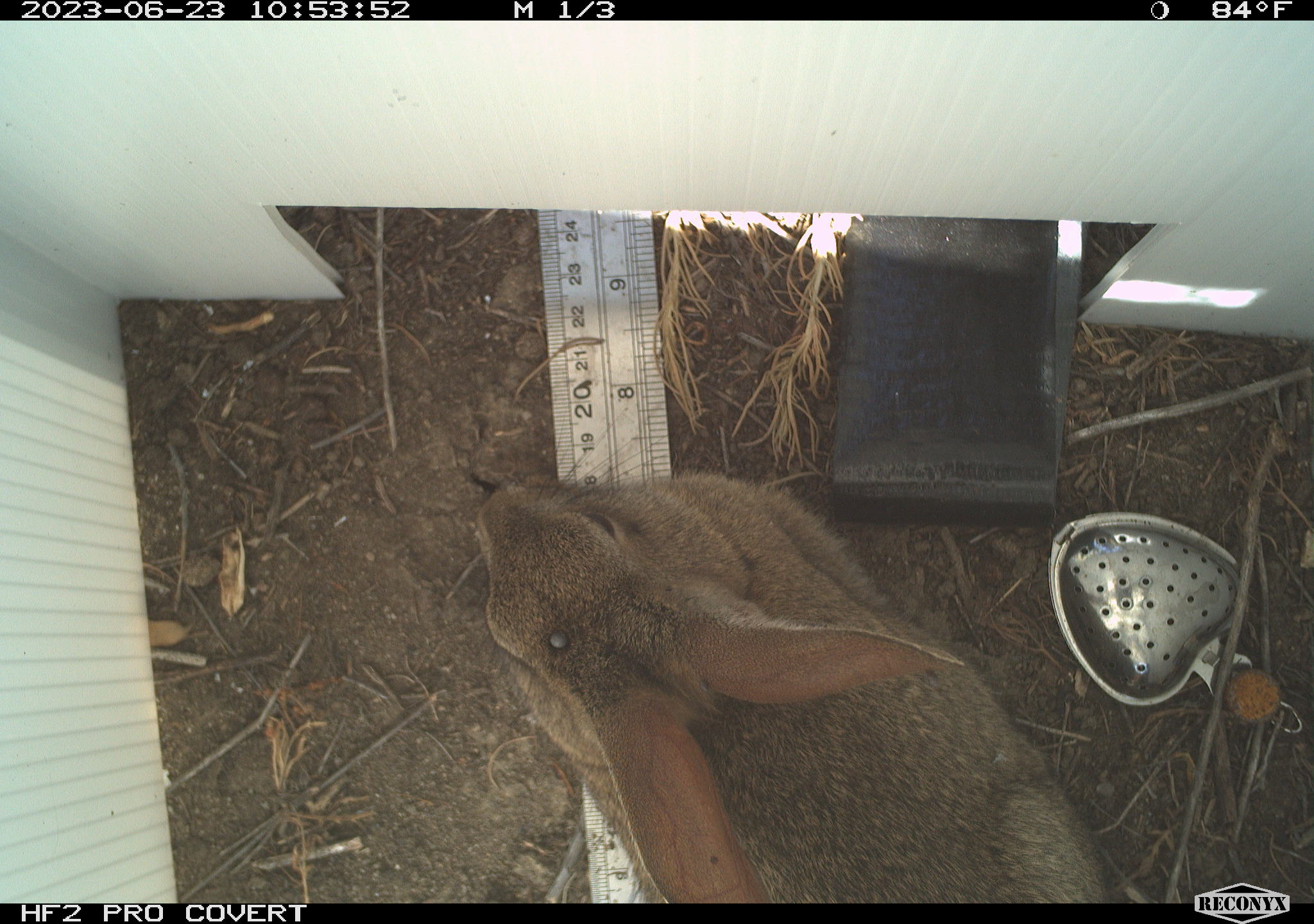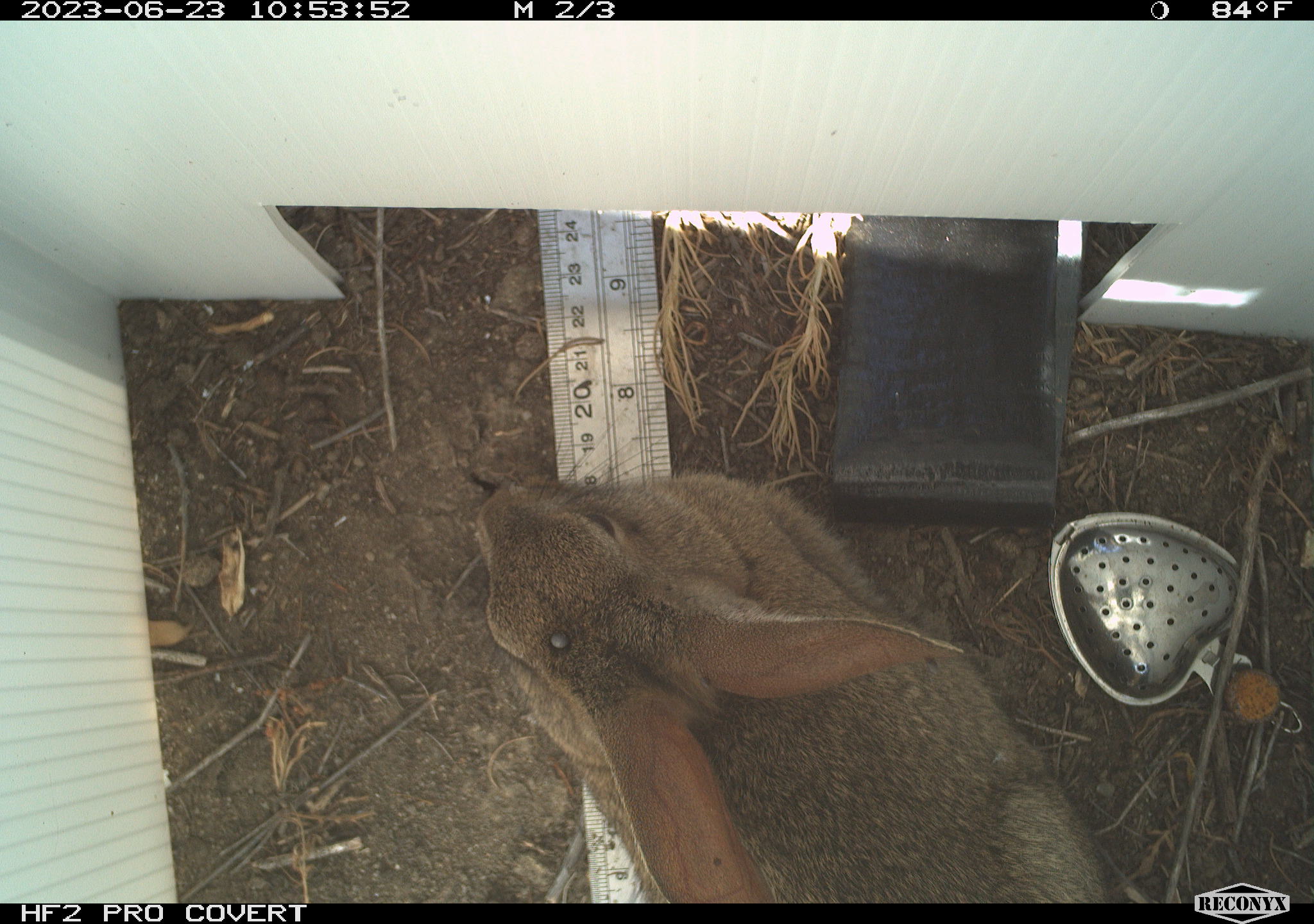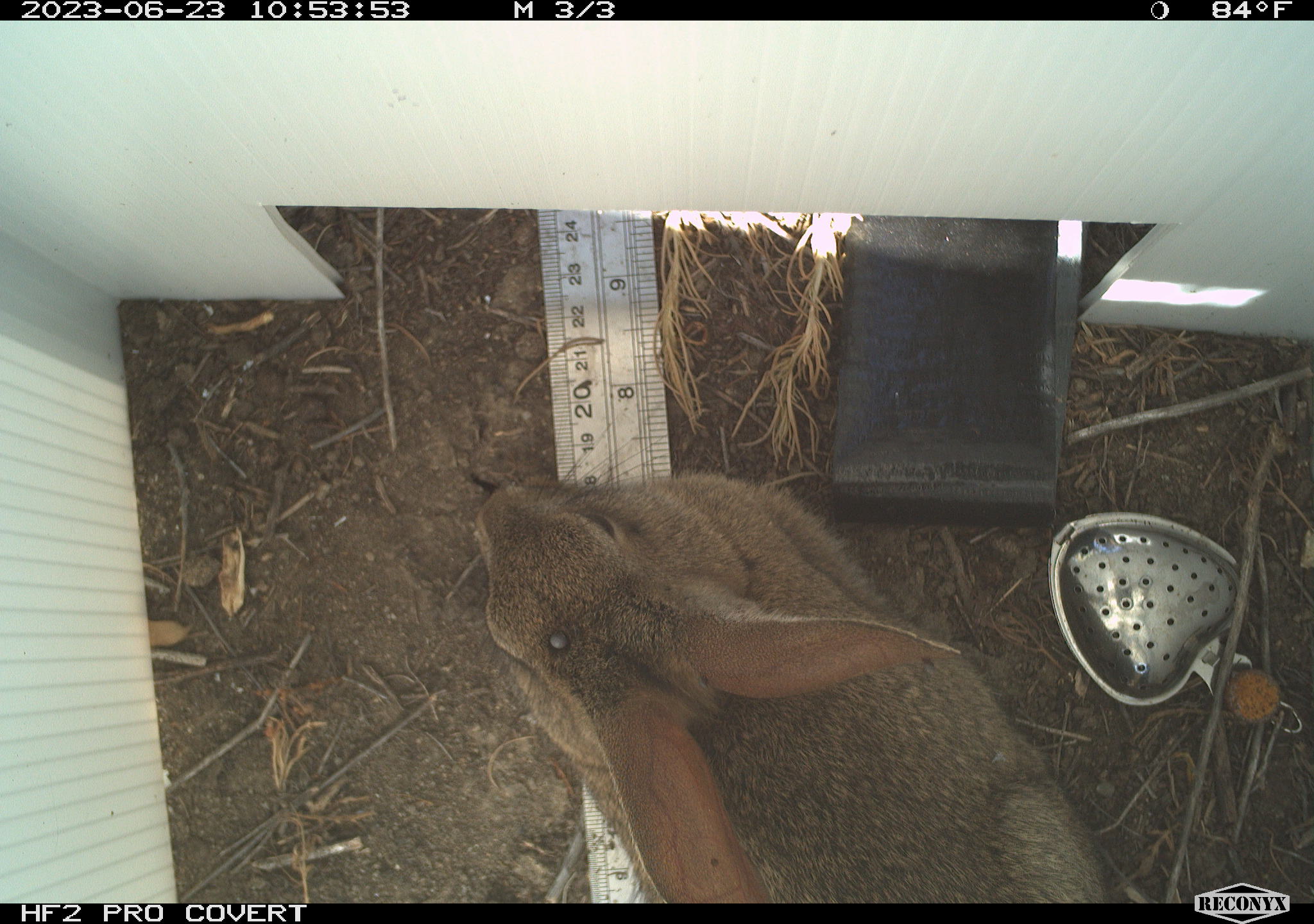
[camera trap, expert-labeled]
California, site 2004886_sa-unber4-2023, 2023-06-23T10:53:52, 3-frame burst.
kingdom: Animalia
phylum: Chordata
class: Mammalia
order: Lagomorpha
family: Leporidae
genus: Sylvilagus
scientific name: Sylvilagus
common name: cottontail rabbits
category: sylvilagus species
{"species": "sylvilagus species (cottontail rabbits) (Sylvilagus)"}